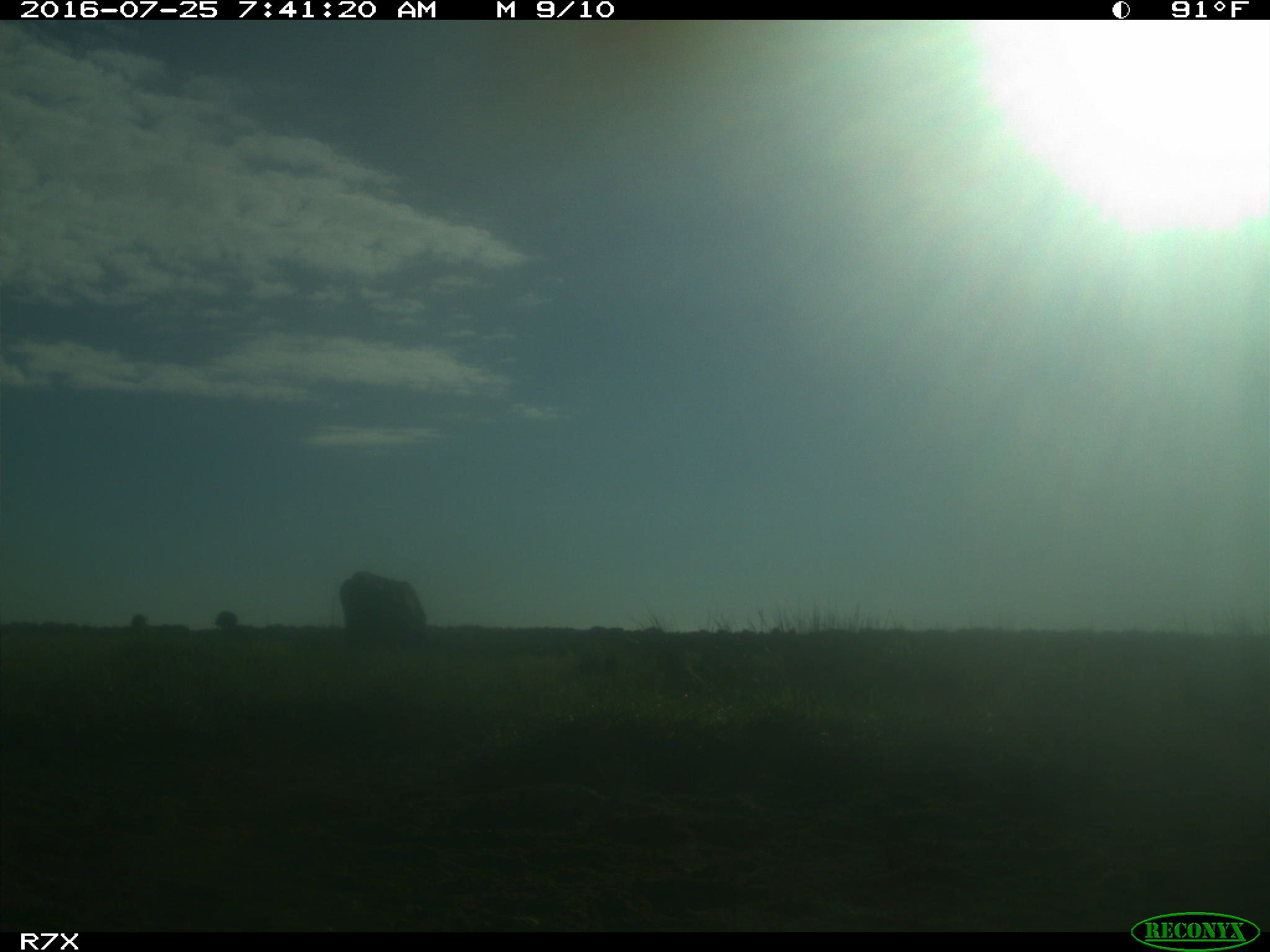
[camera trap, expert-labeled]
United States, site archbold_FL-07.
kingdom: Animalia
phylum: Chordata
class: Mammalia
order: Artiodactyla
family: Bovidae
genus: Bos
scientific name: Bos taurus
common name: domestic cow